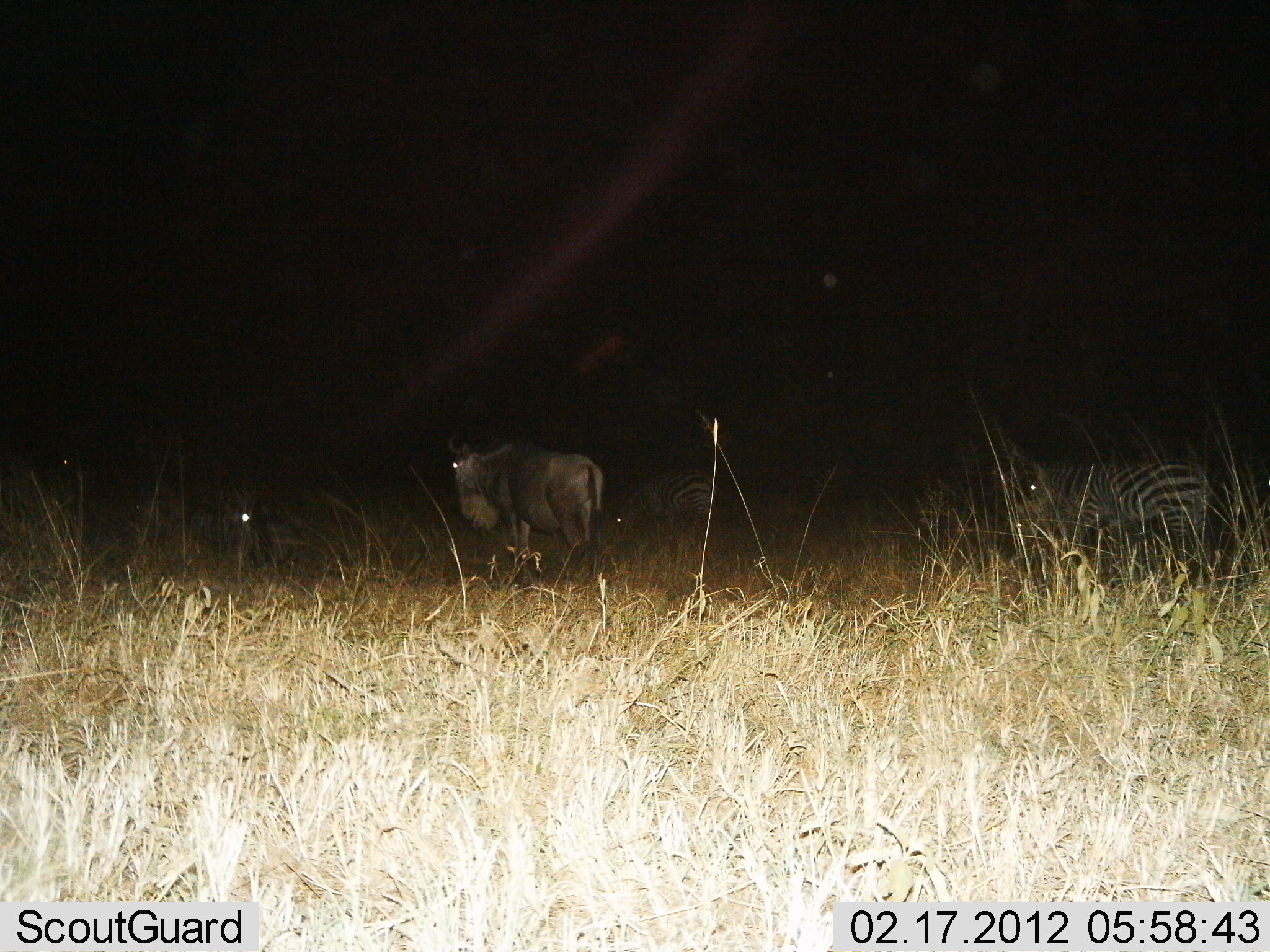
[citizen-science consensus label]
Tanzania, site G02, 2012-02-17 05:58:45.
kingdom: Animalia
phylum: Chordata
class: Mammalia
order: Artiodactyla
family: Bovidae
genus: Connochaetes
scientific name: Connochaetes taurinus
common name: blue wildebeest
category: wildebeest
Wildebeest (blue wildebeest) (Connochaetes taurinus), count 2. Behavior (volunteer vote fractions): standing 76%, resting 38%, moving 19%, interacting 0%. Young present (vote fraction): 0%. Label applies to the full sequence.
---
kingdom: Animalia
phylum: Chordata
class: Mammalia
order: Perissodactyla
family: Equidae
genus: Equus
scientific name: Equus quagga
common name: plains zebra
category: zebra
Zebra (plains zebra) (Equus quagga), count 2. Behavior (volunteer vote fractions): standing 77%, resting 9%, moving 18%, interacting 0%. Young present (vote fraction): 0%. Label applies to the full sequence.